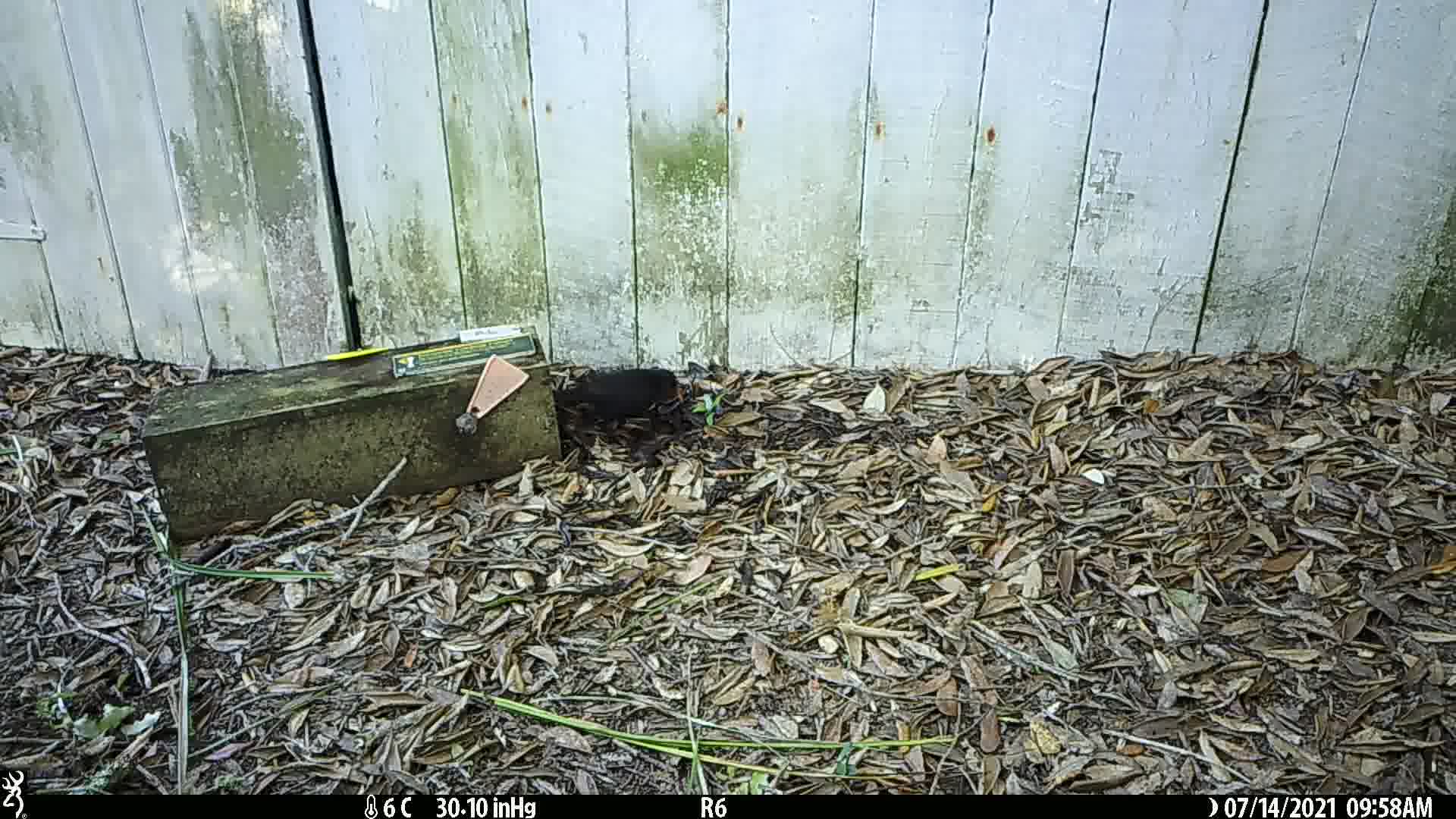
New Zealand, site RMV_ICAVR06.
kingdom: Animalia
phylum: Chordata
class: Aves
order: Passeriformes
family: Turdidae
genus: Turdus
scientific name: Turdus merula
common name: eurasian blackbird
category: blackbird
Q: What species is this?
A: Blackbird (eurasian blackbird) (Turdus merula).